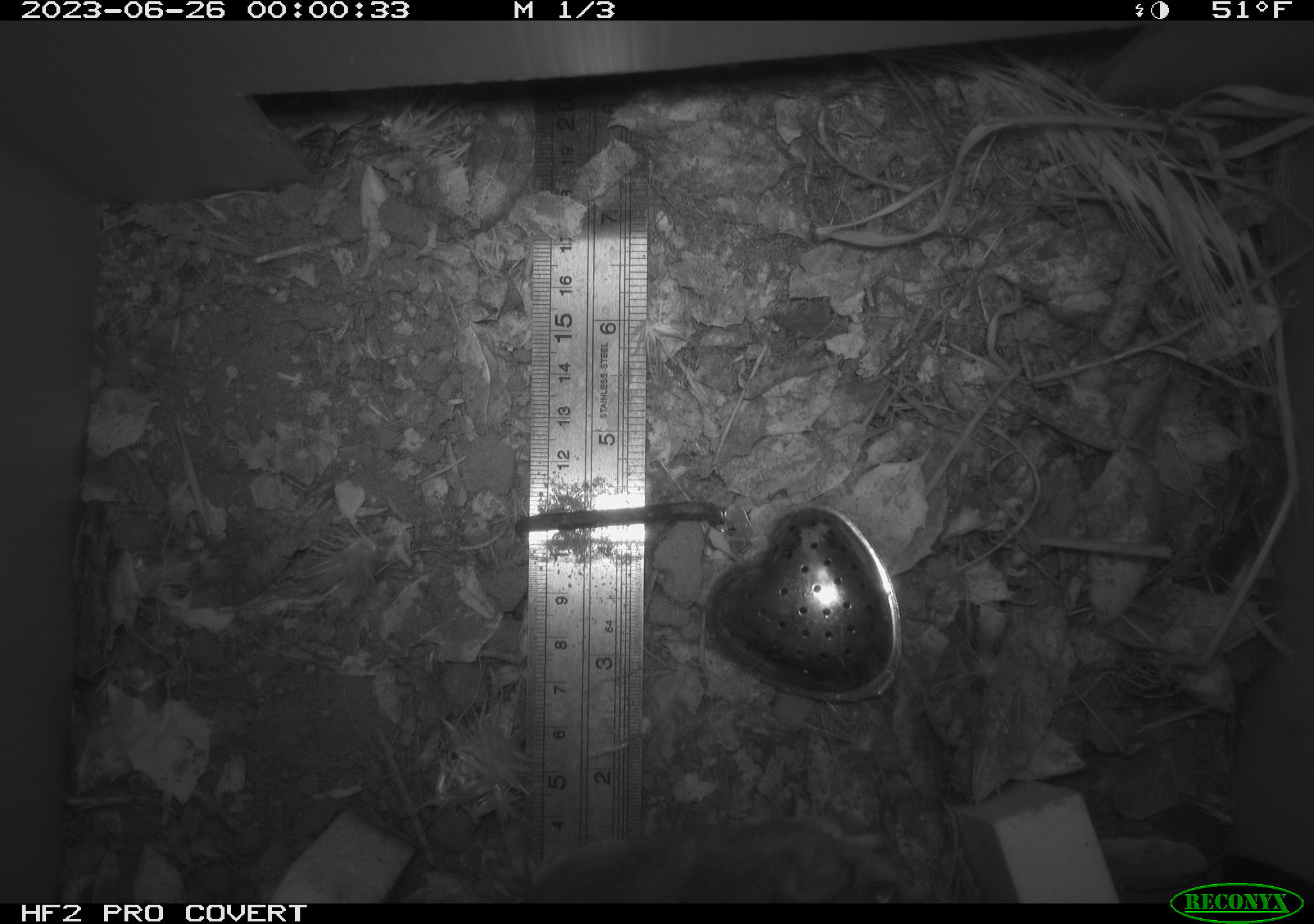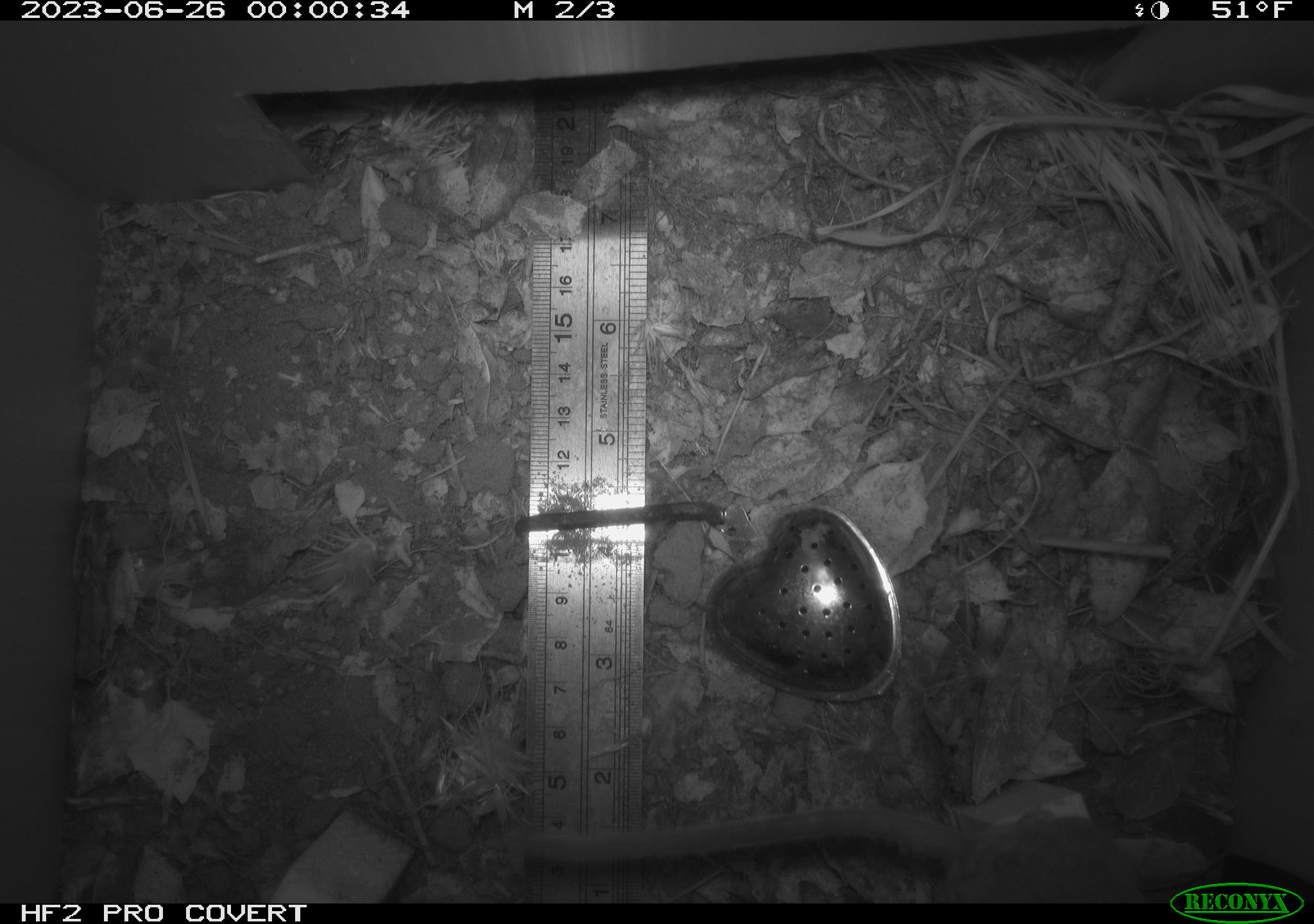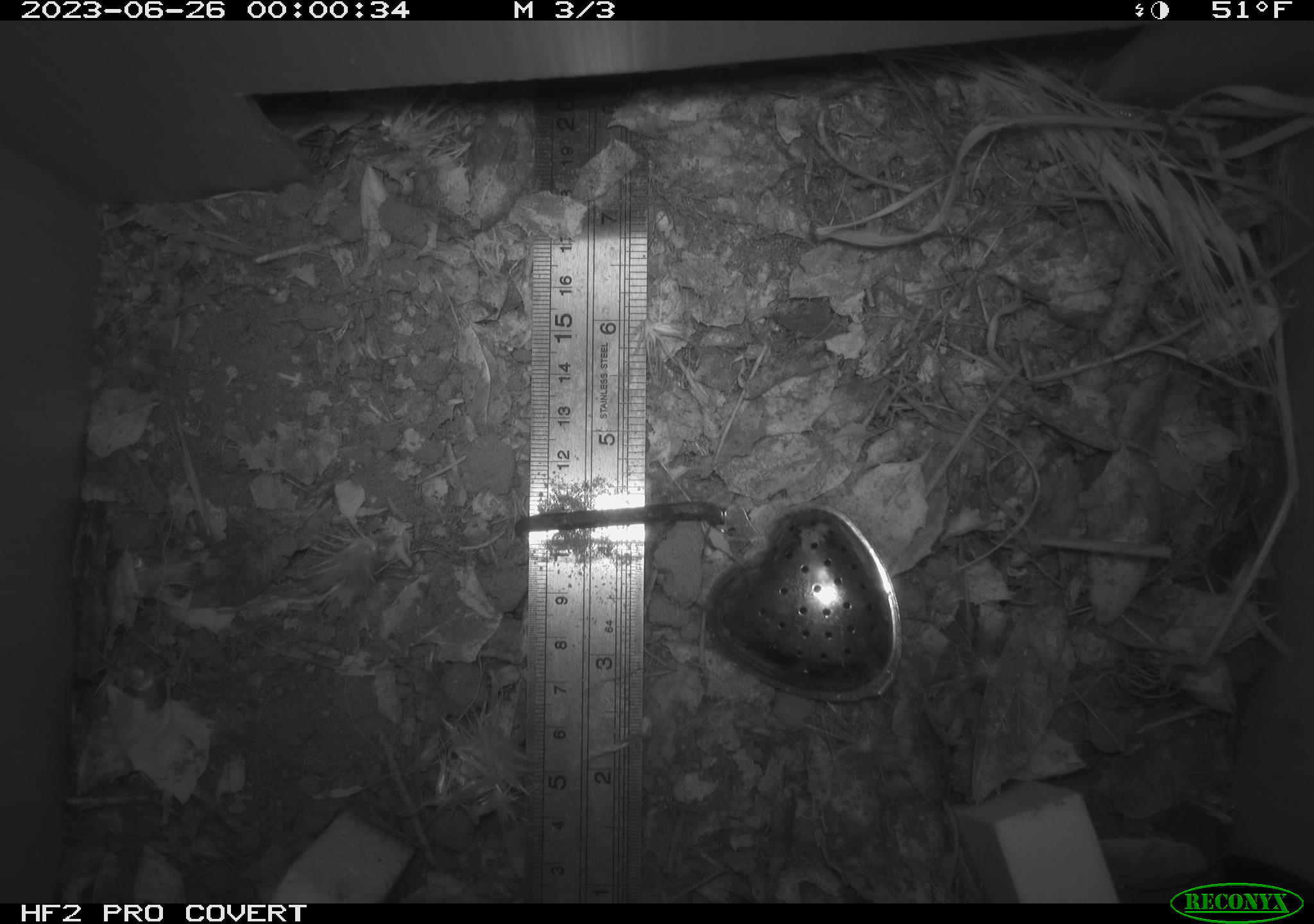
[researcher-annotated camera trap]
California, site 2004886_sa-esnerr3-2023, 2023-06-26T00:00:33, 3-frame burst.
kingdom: Animalia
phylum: Chordata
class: Mammalia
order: Rodentia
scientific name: Rodentia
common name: mouse species